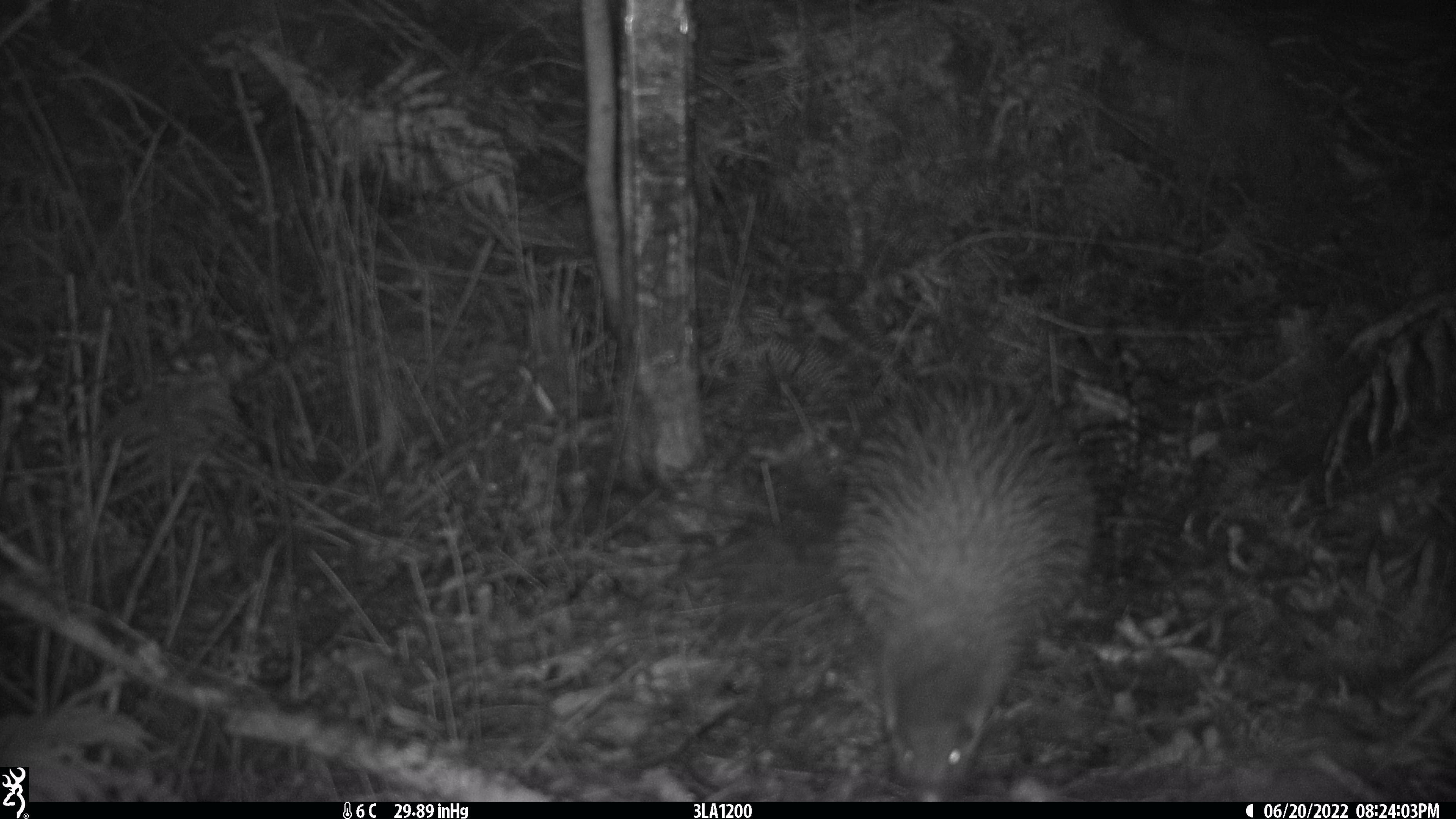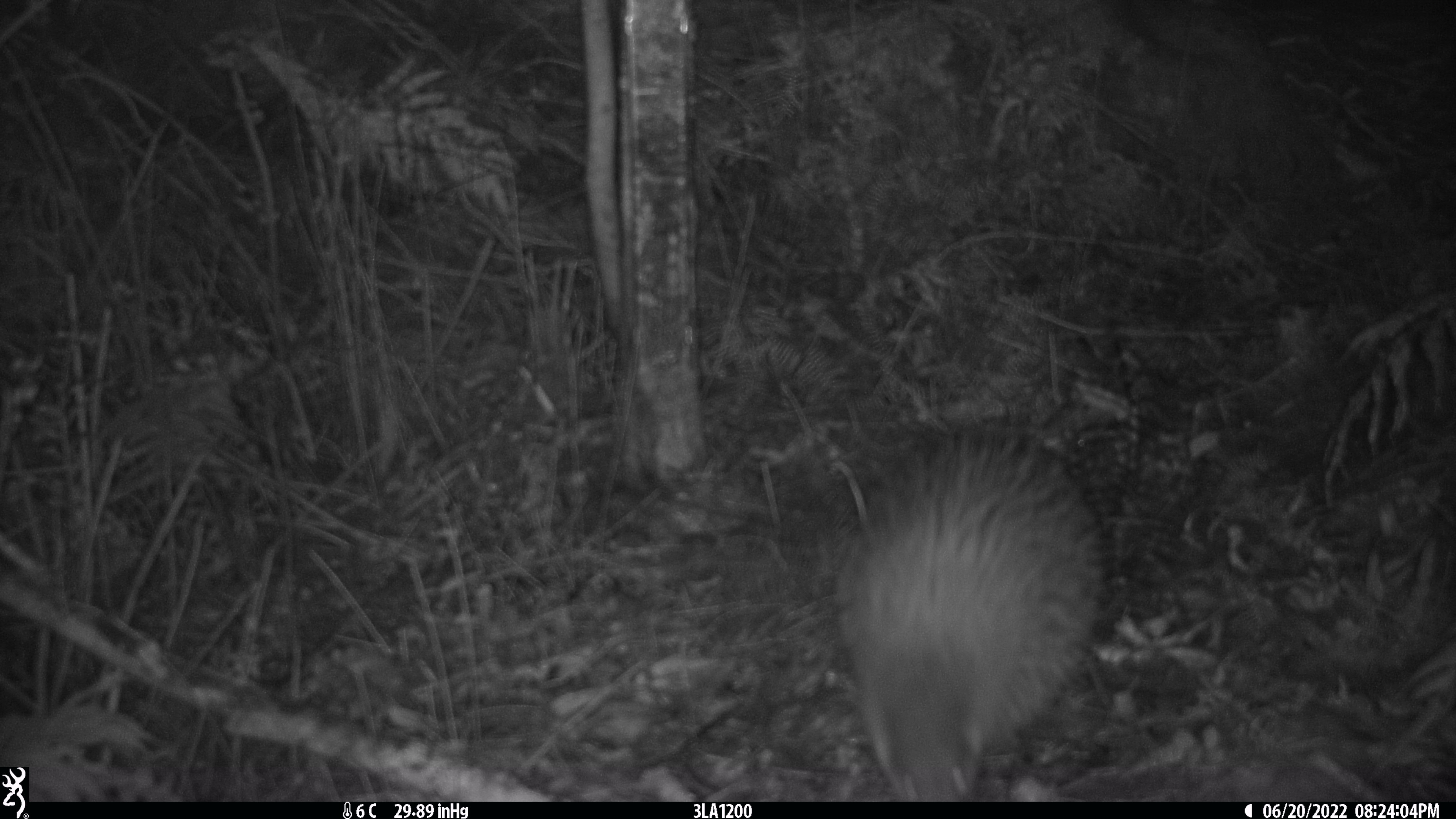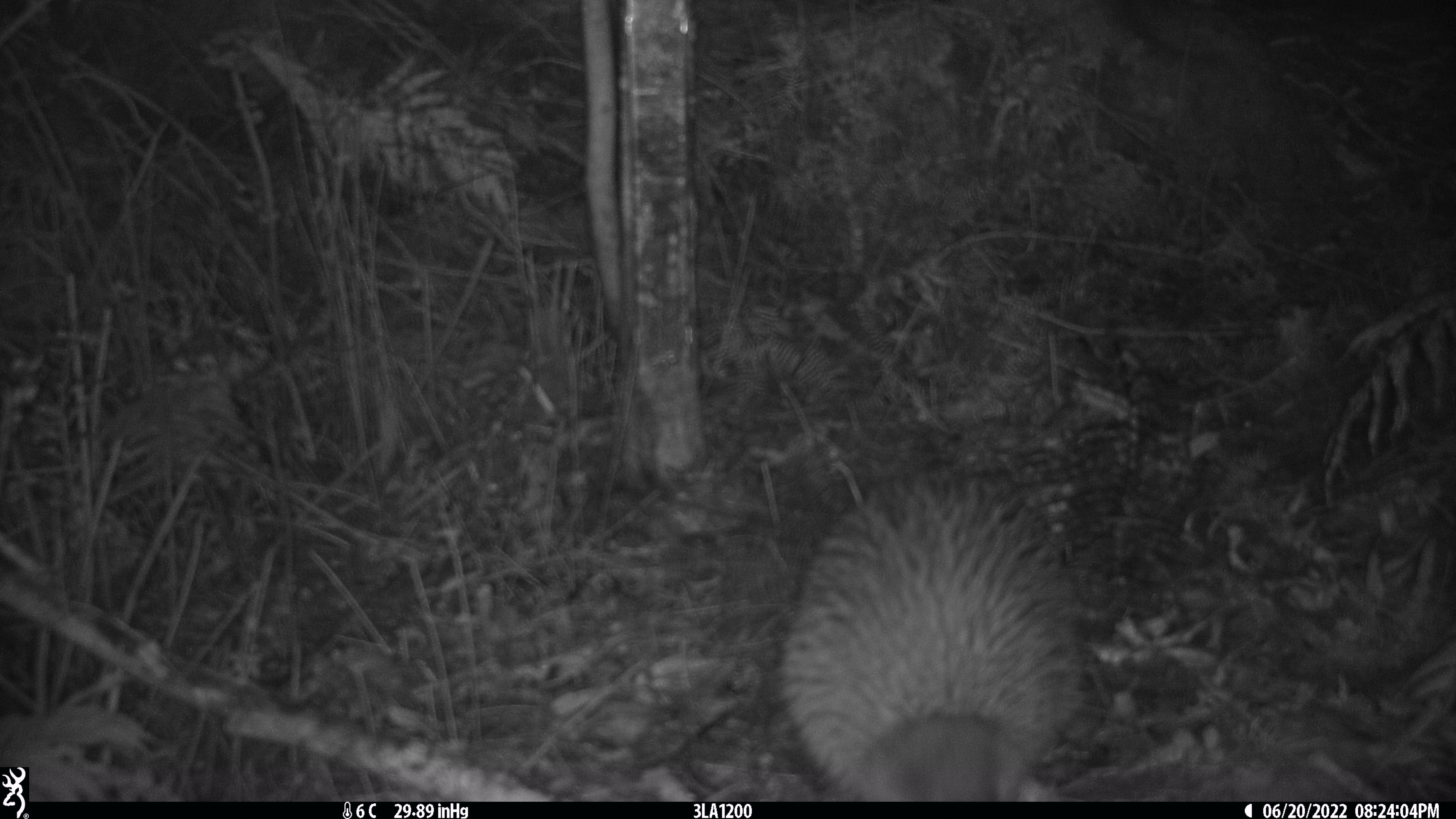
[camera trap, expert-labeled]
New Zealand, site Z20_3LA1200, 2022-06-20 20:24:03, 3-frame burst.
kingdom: Animalia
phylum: Chordata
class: Aves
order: Apterygiformes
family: Apterygidae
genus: Apteryx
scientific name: Apteryx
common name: kiwi